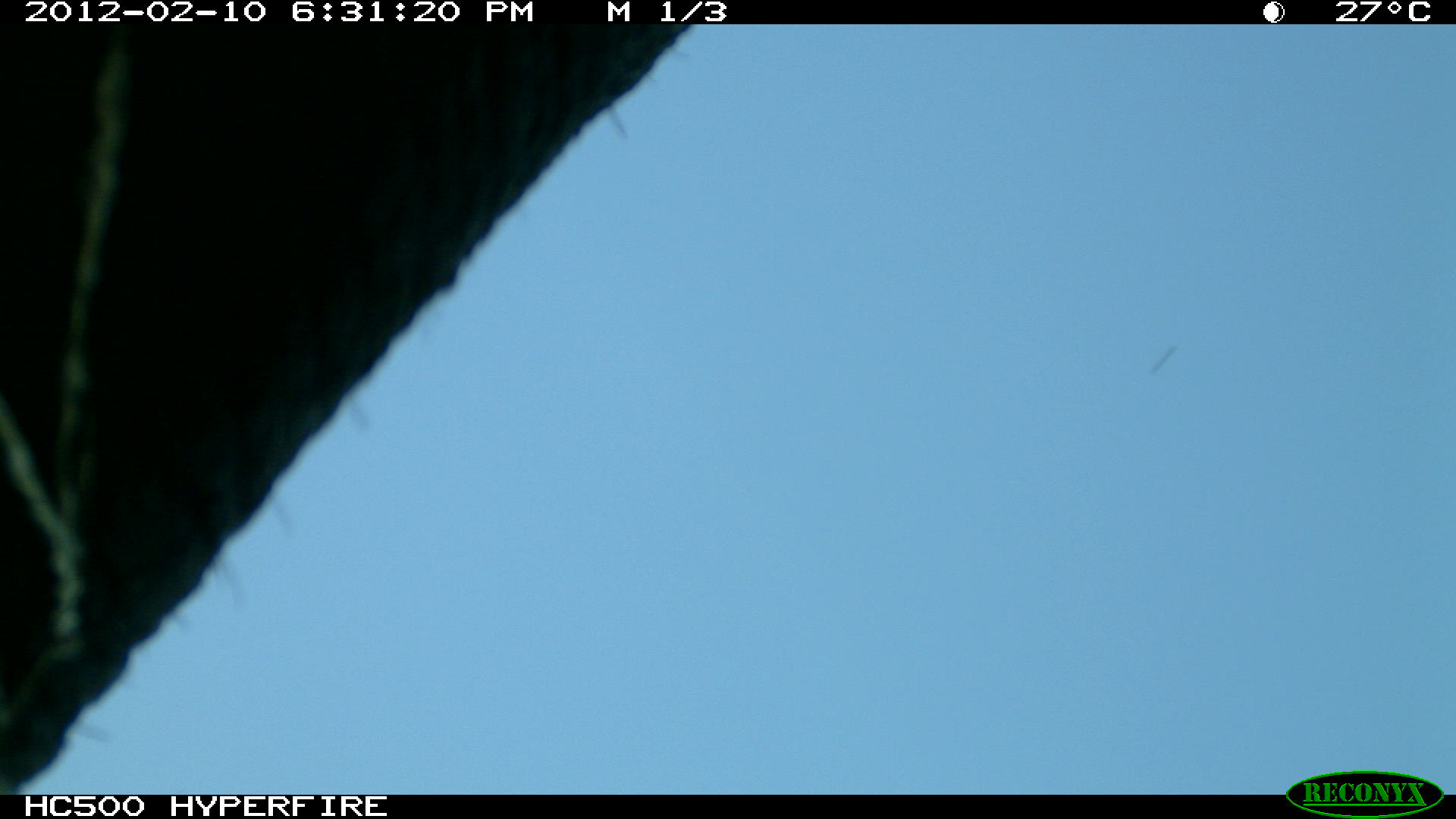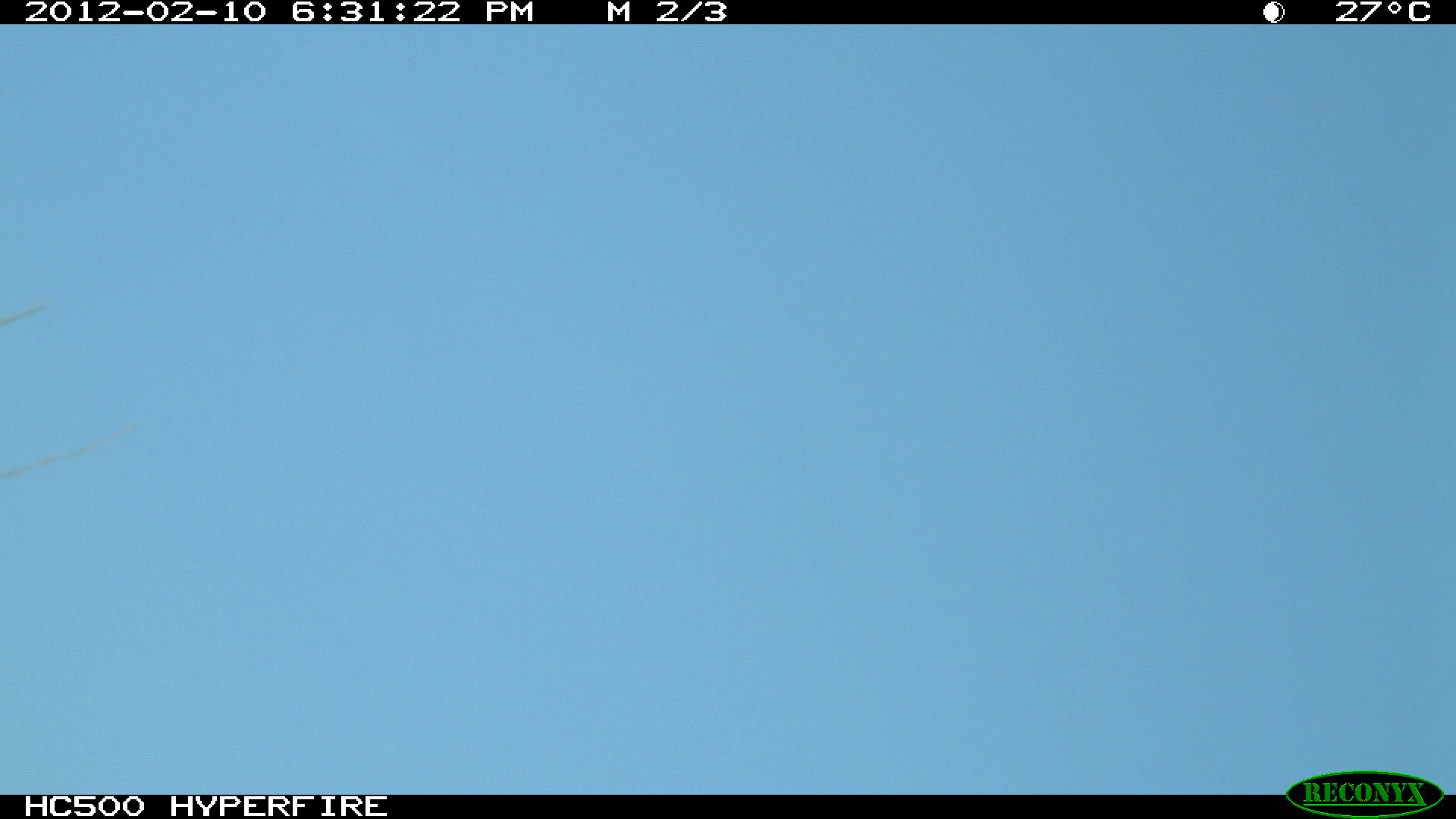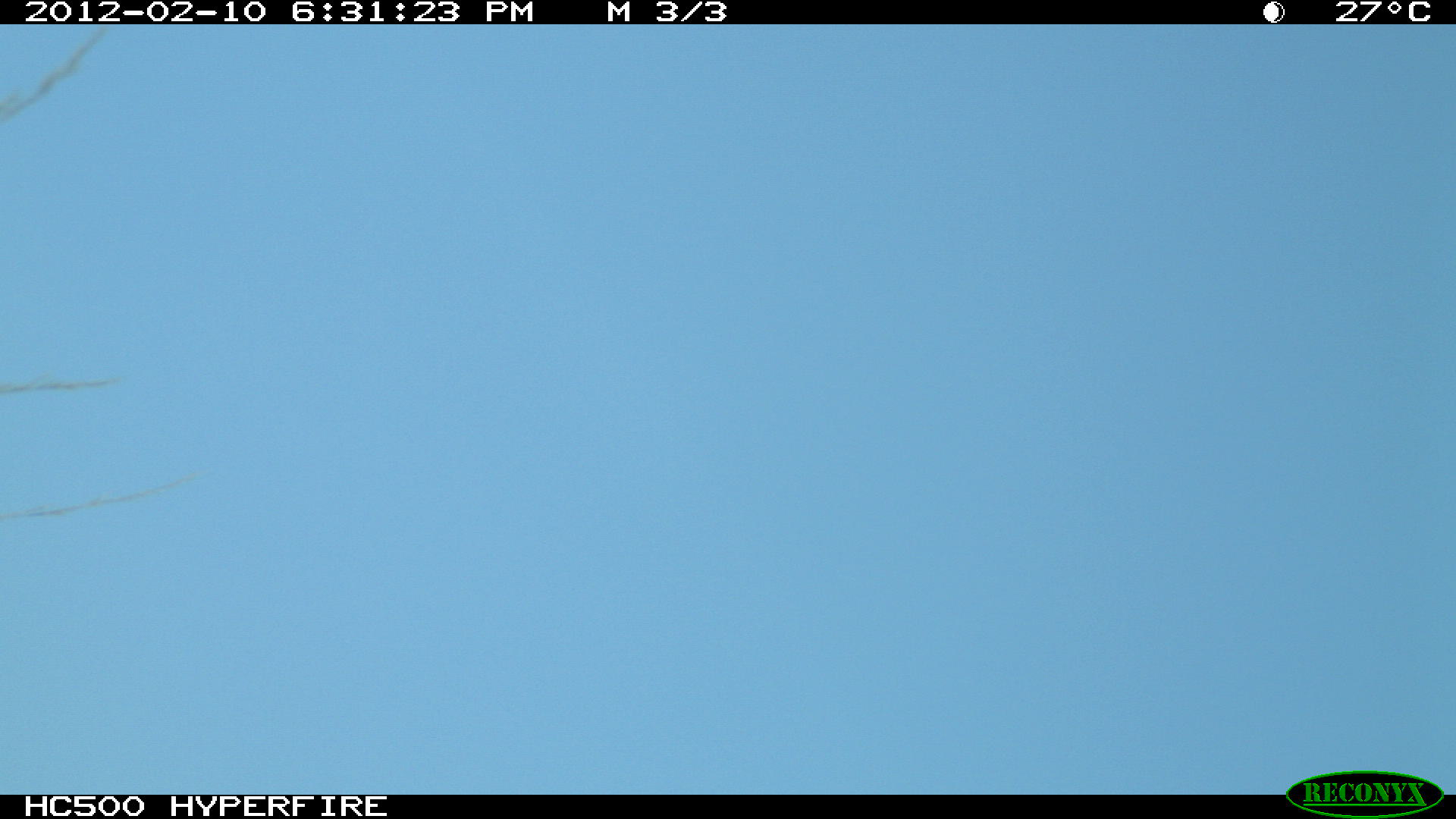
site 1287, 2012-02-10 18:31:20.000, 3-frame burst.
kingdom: Animalia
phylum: Chordata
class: Mammalia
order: Proboscidea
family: Elephantidae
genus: Loxodonta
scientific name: Loxodonta africana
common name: african bush elephant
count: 1